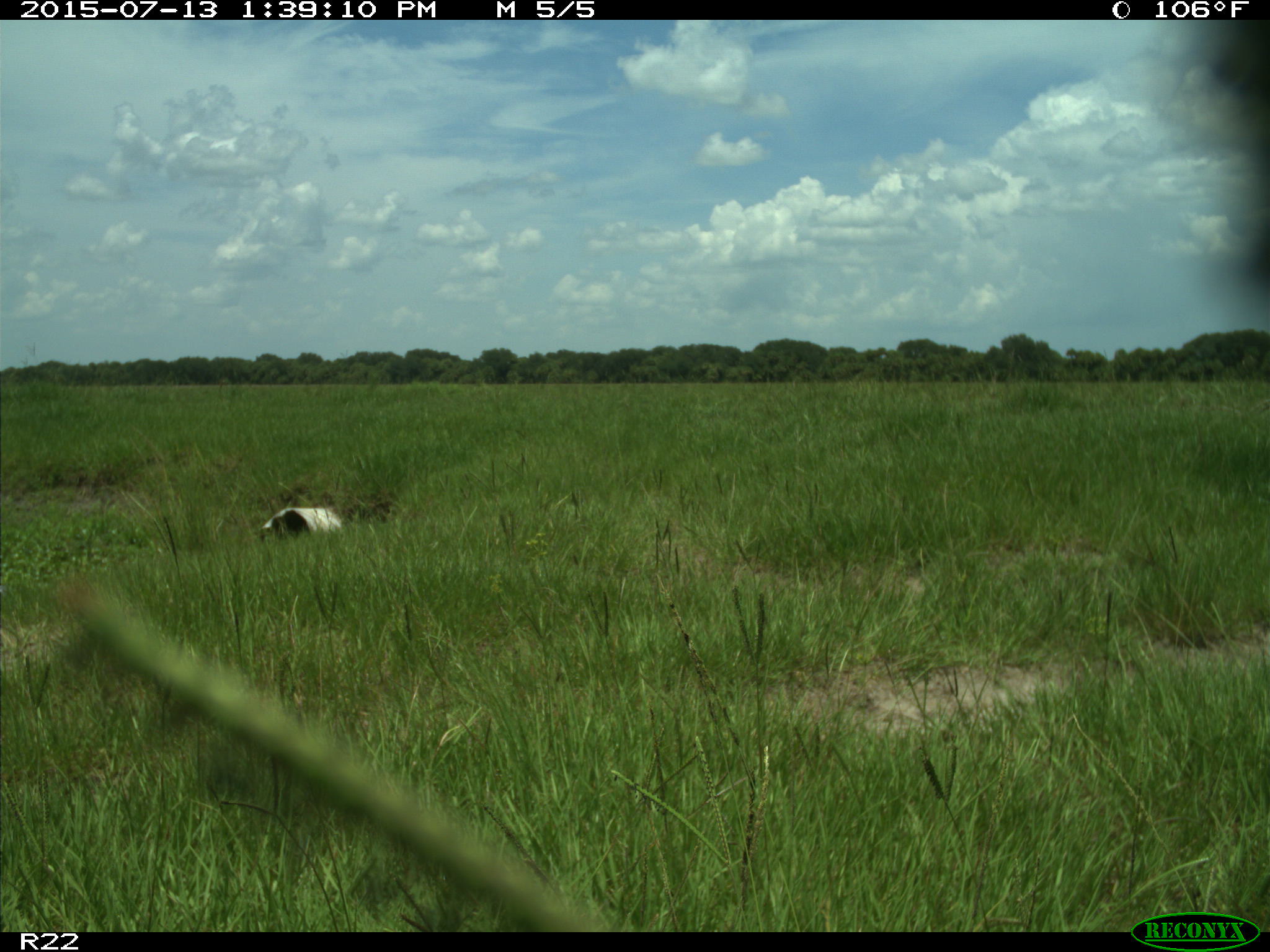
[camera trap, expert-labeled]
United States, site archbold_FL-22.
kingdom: Animalia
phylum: Chordata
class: Mammalia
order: Artiodactyla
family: Bovidae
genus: Bos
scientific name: Bos taurus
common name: domestic cow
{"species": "Bos taurus (domestic cow)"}